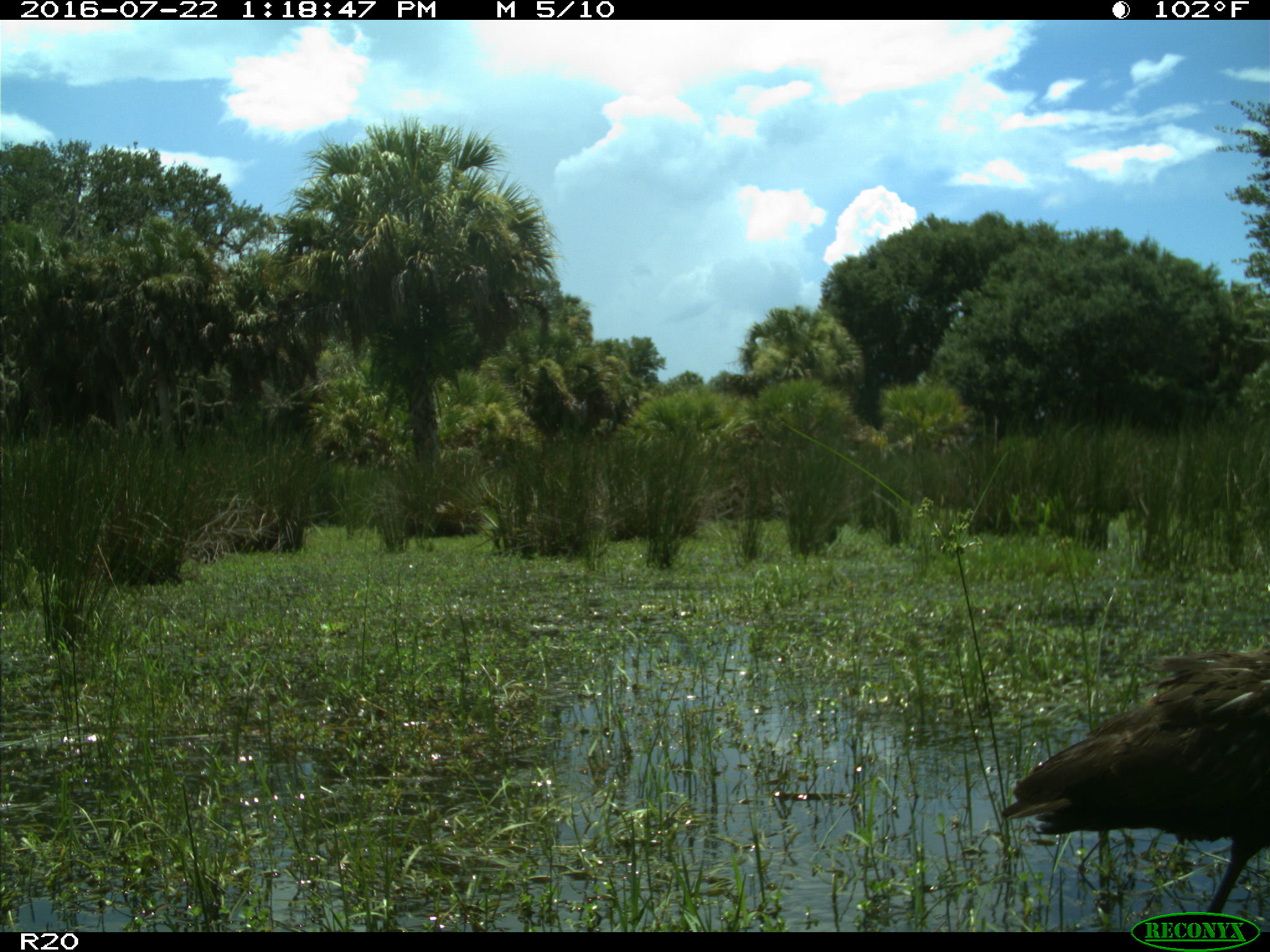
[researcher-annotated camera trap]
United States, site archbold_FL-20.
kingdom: Animalia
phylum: Chordata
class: Aves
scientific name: Aves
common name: birds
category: unidentified bird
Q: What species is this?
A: Unidentified bird (birds) (Aves).